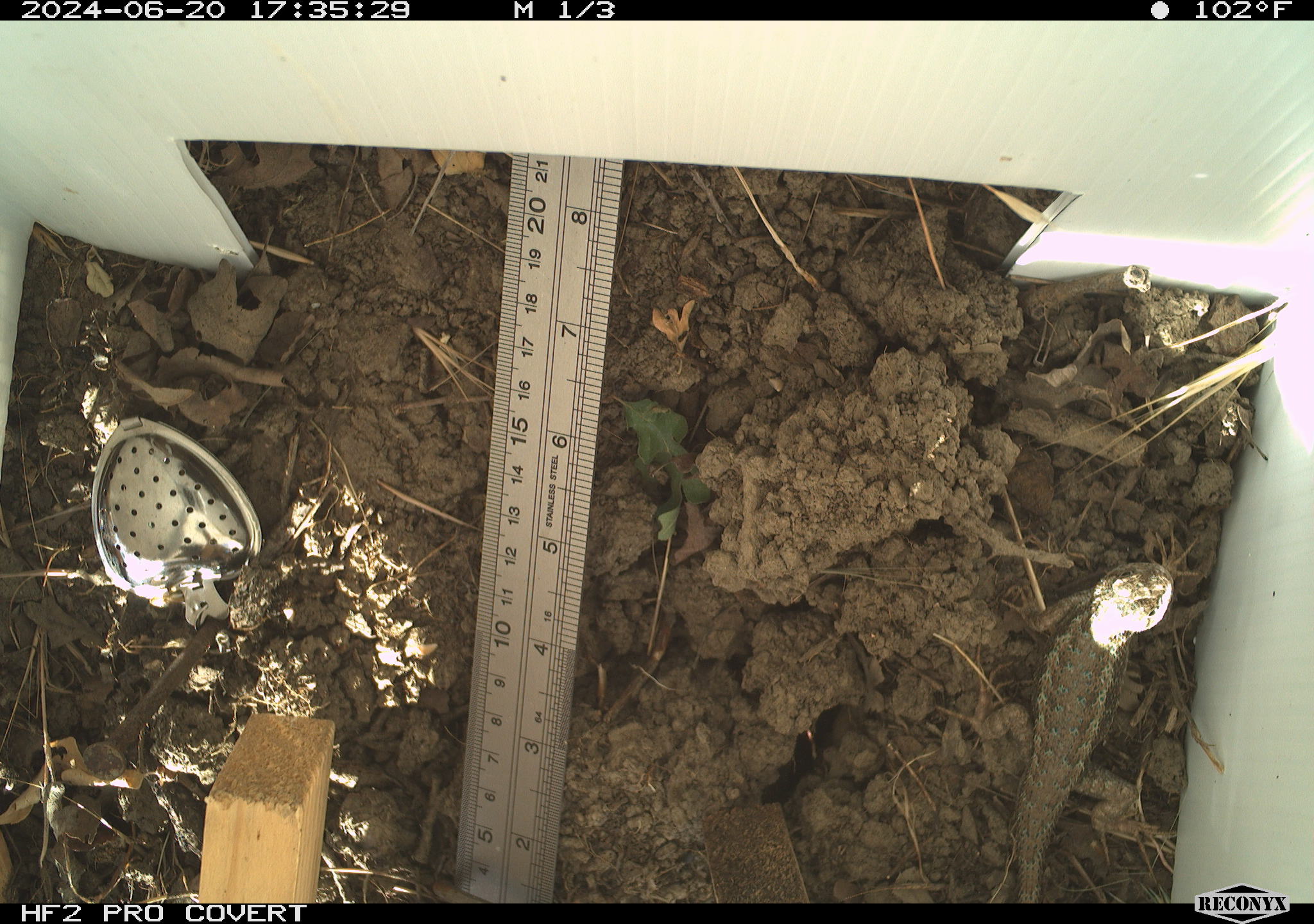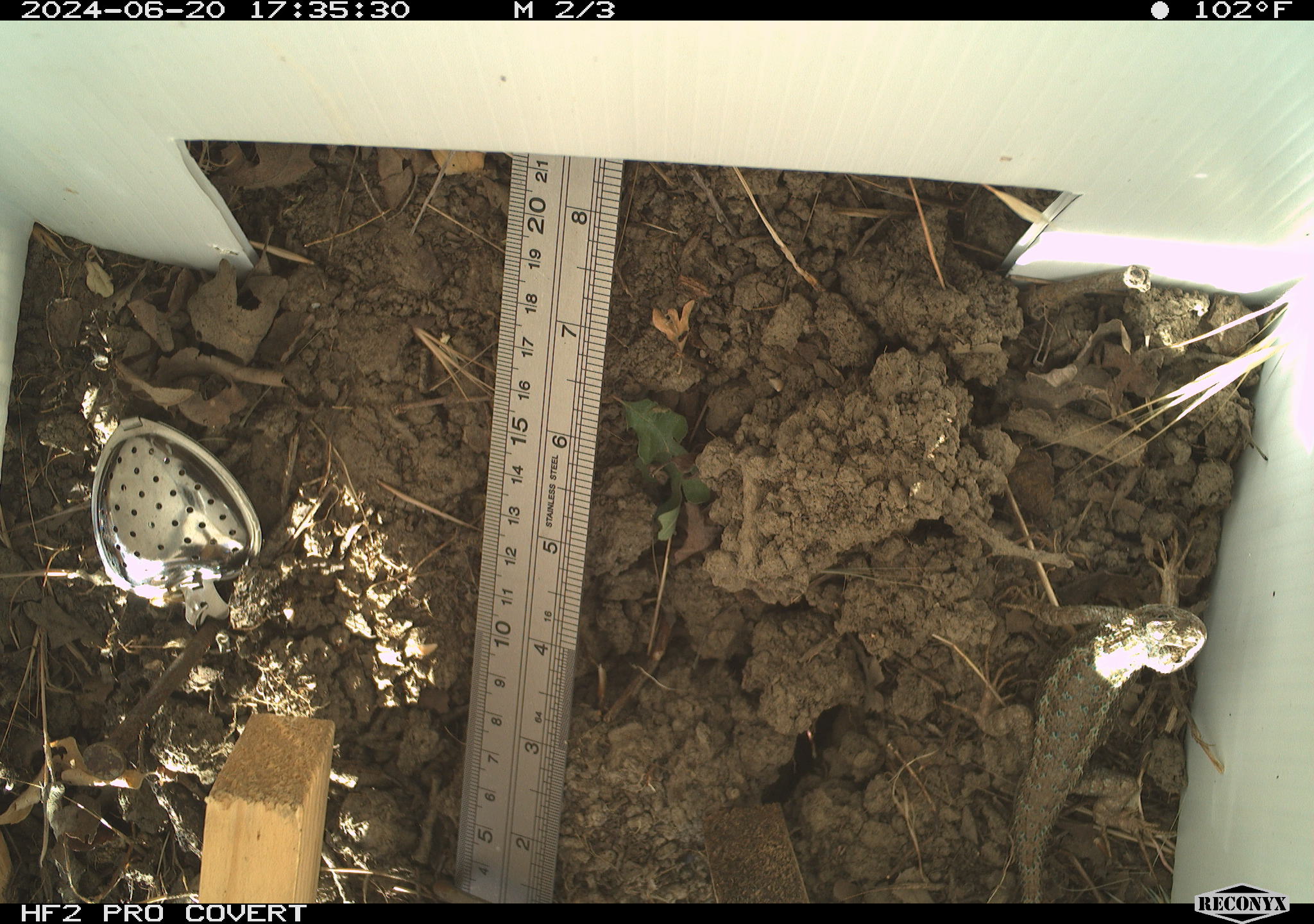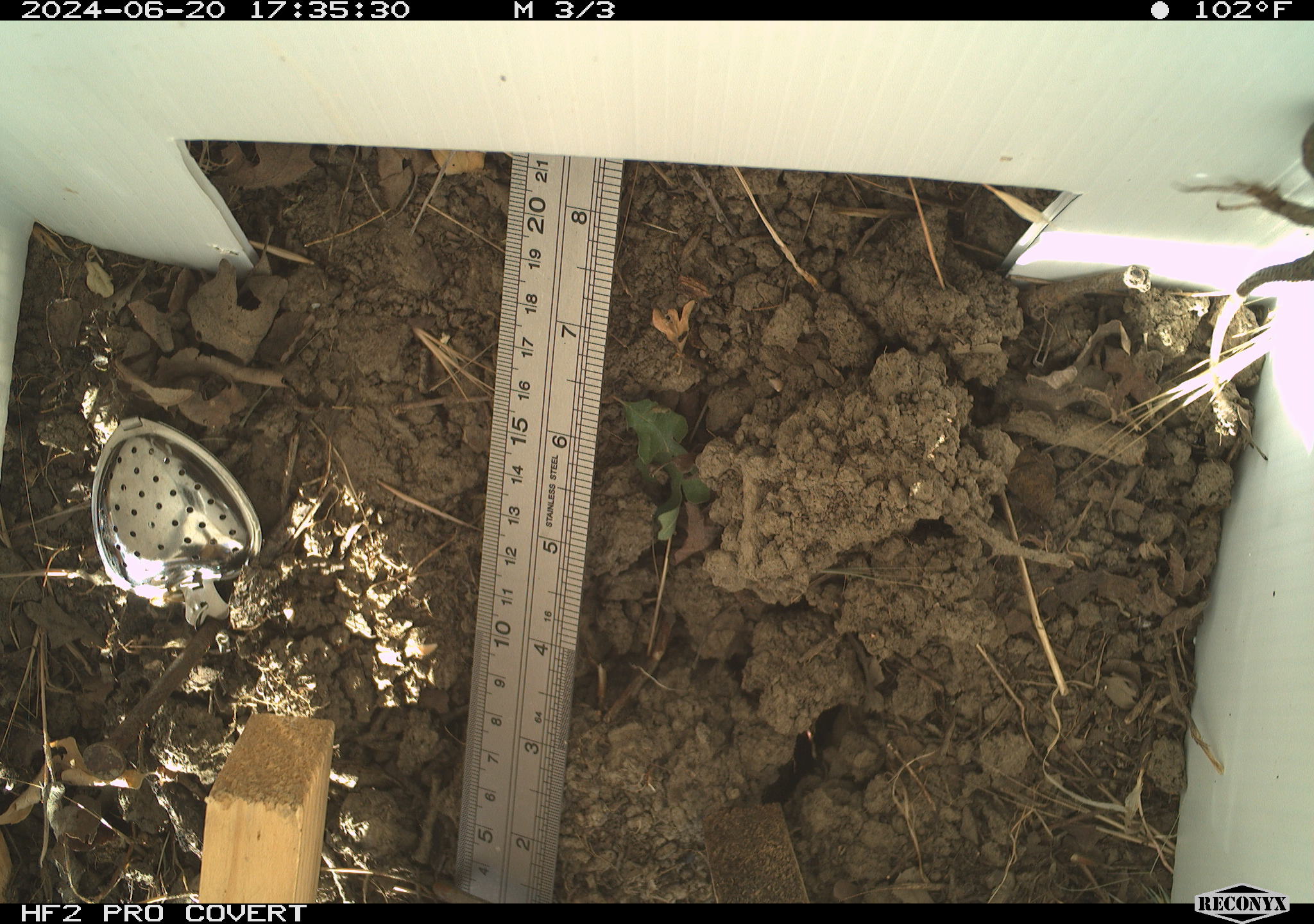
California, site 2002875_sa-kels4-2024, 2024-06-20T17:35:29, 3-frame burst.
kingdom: Animalia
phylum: Chordata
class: Reptilia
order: Squamata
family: Phrynosomatidae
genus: Sceloporus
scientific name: Sceloporus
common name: spiny lizards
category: sceloporus species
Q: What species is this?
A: Sceloporus species (spiny lizards) (Sceloporus).